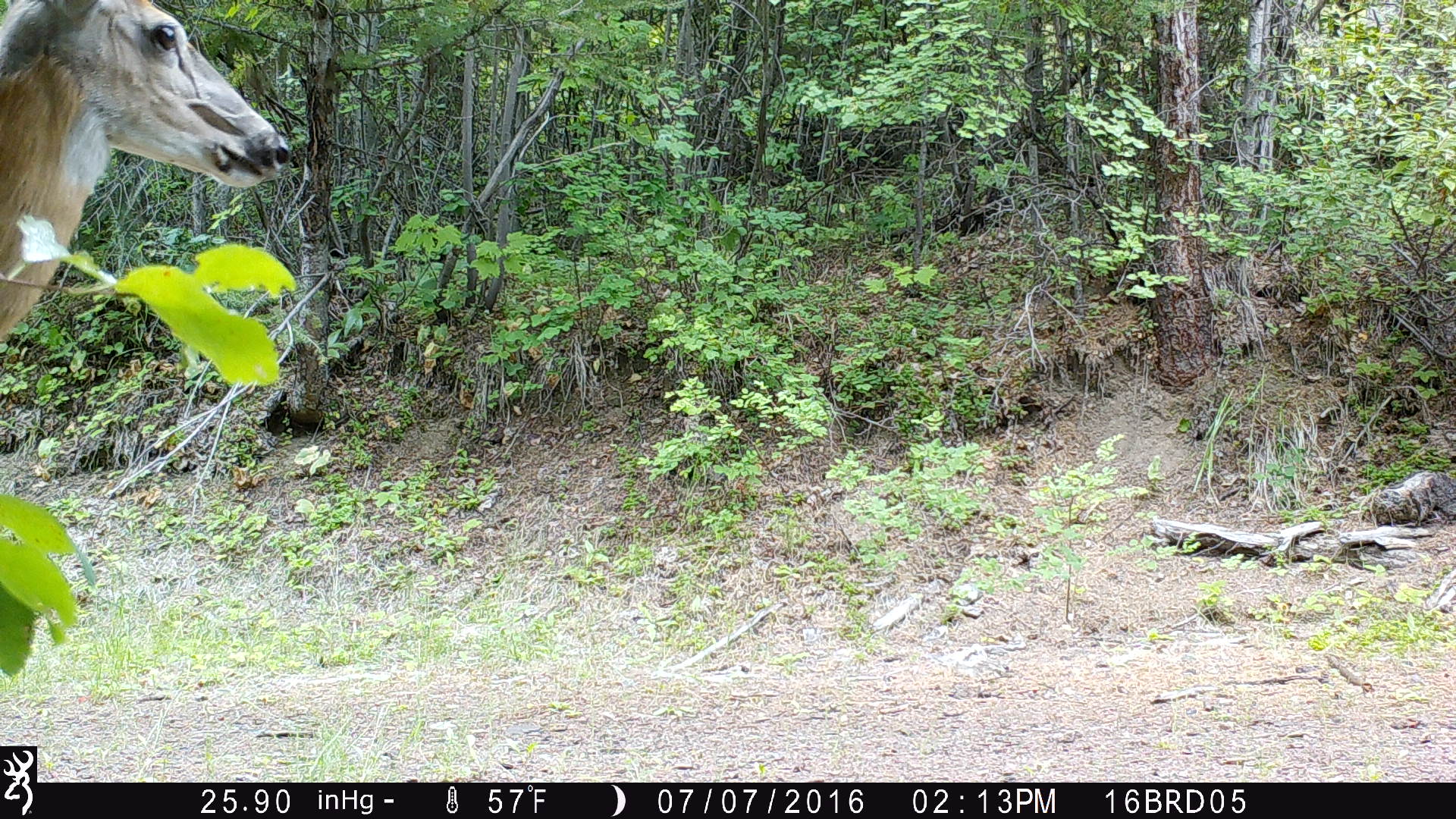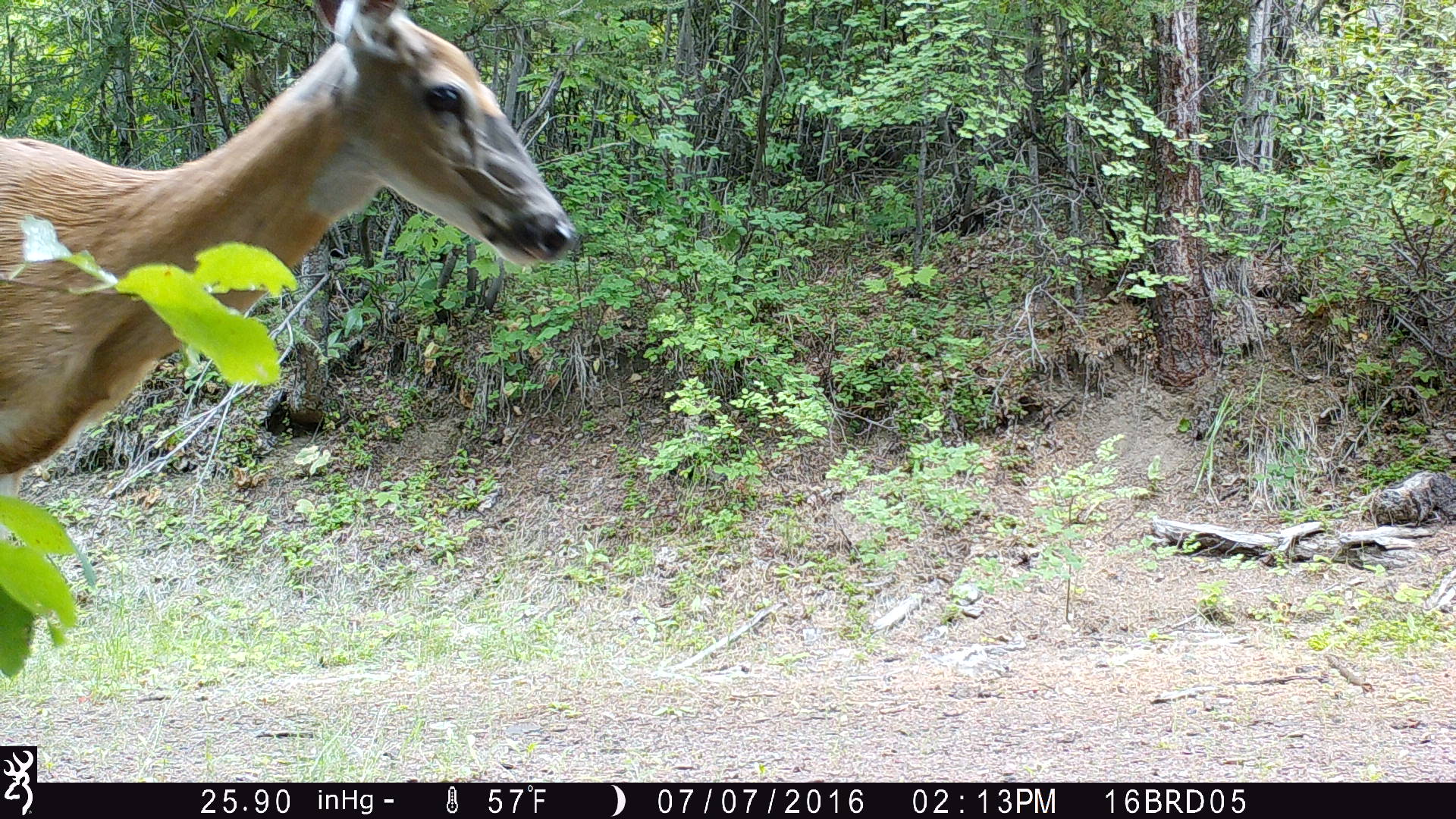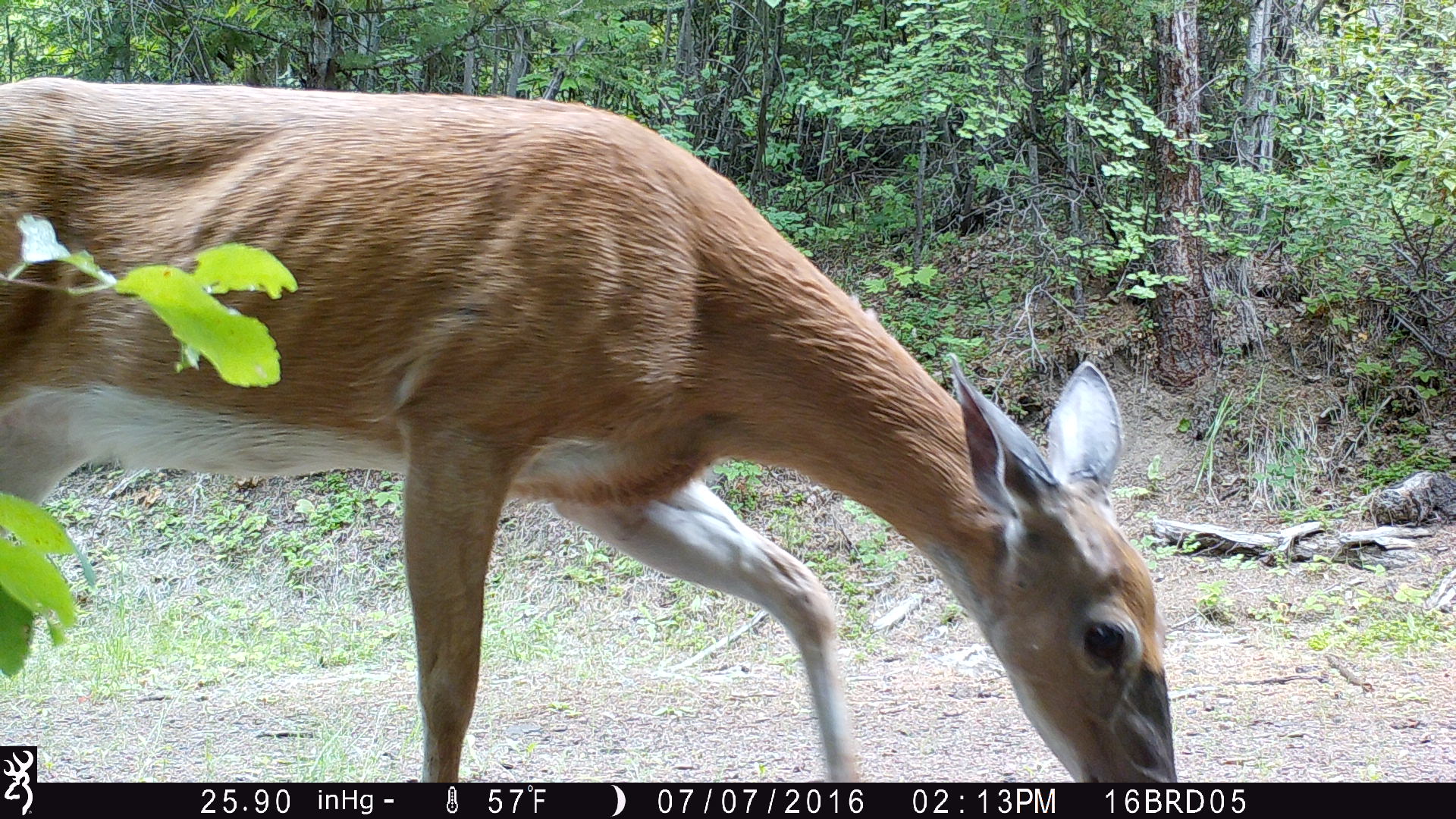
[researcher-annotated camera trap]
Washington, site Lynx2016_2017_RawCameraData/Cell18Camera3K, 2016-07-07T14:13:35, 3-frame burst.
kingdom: Animalia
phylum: Chordata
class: Mammalia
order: Artiodactyla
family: Cervidae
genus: Odocoileus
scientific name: Odocoileus virginianus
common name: white-tailed deer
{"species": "Odocoileus virginianus (white-tailed deer)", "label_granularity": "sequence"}